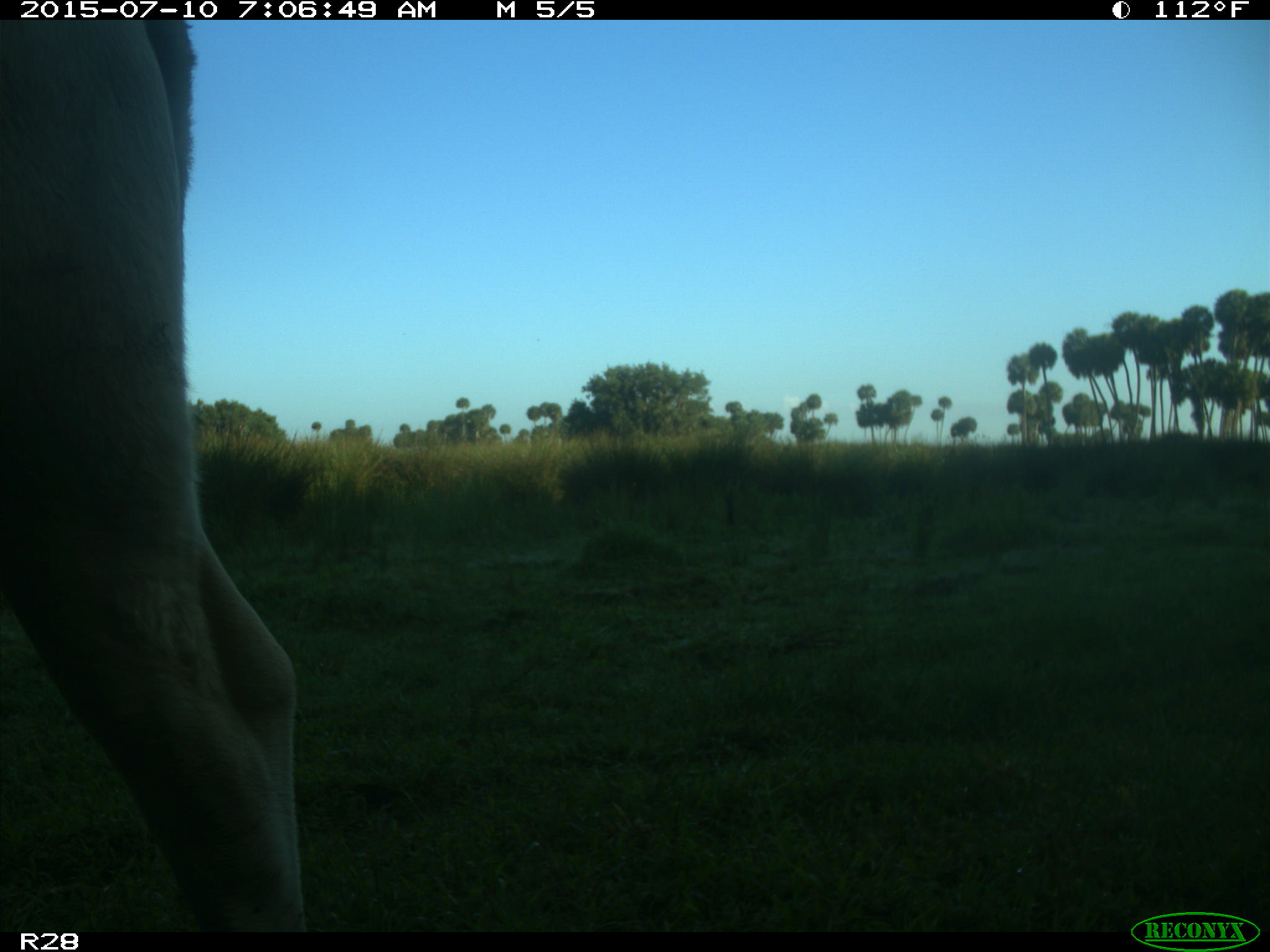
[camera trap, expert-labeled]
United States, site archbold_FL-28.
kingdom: Animalia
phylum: Chordata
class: Mammalia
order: Artiodactyla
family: Bovidae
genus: Bos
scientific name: Bos taurus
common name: domestic cow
Bos taurus (domestic cow).